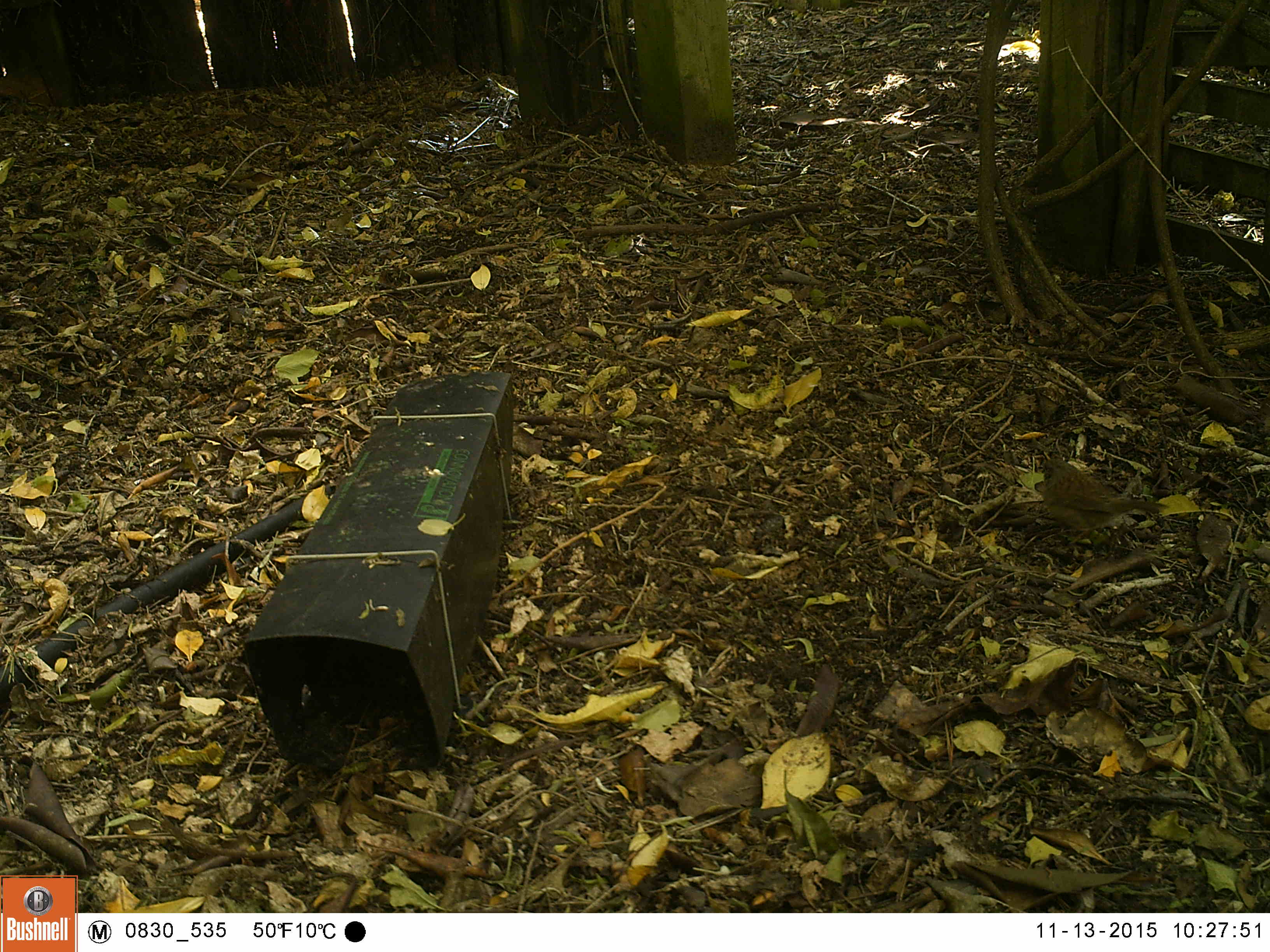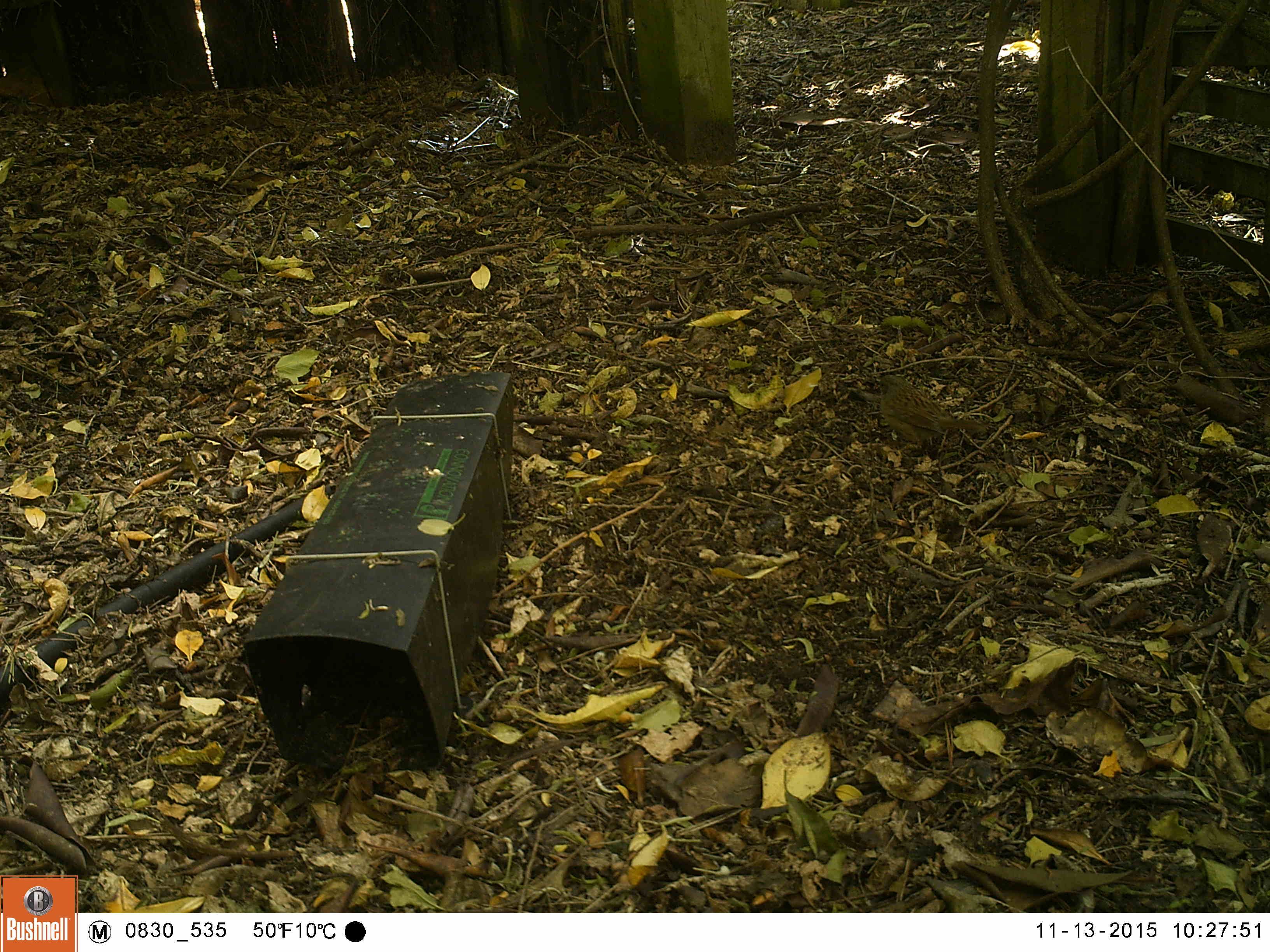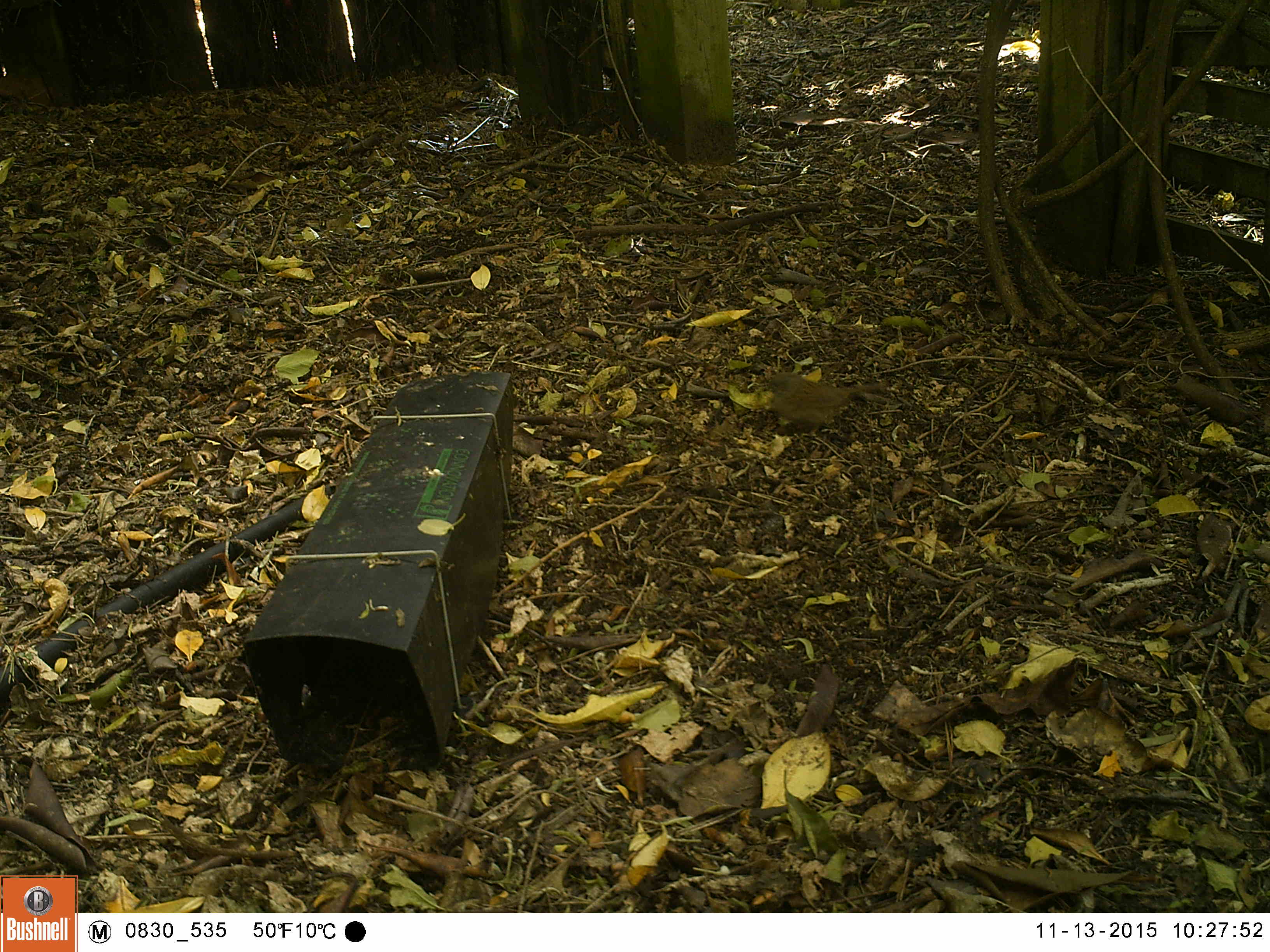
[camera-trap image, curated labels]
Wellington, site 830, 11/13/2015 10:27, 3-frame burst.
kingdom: Animalia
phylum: Chordata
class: Aves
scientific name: Aves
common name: bird